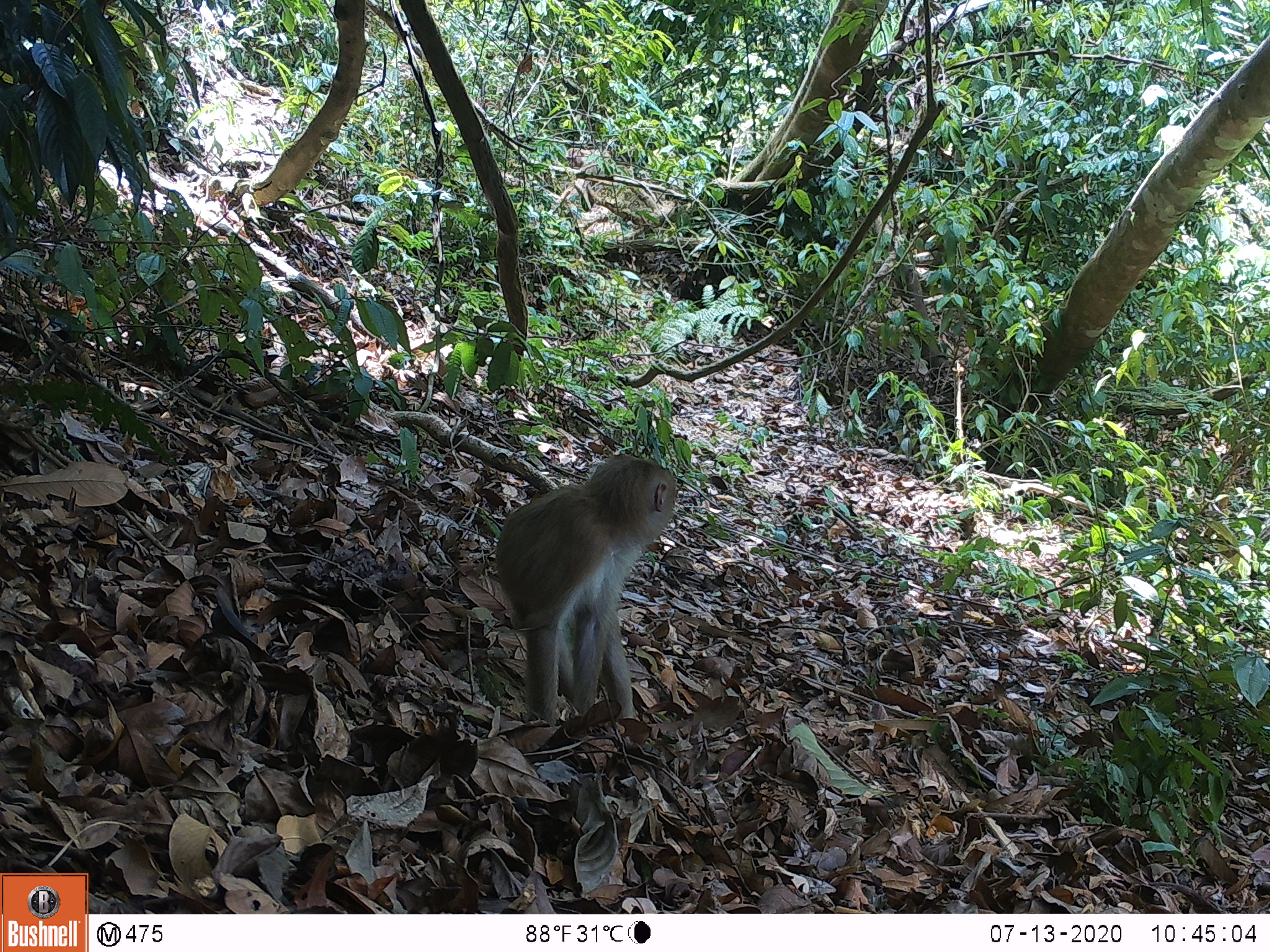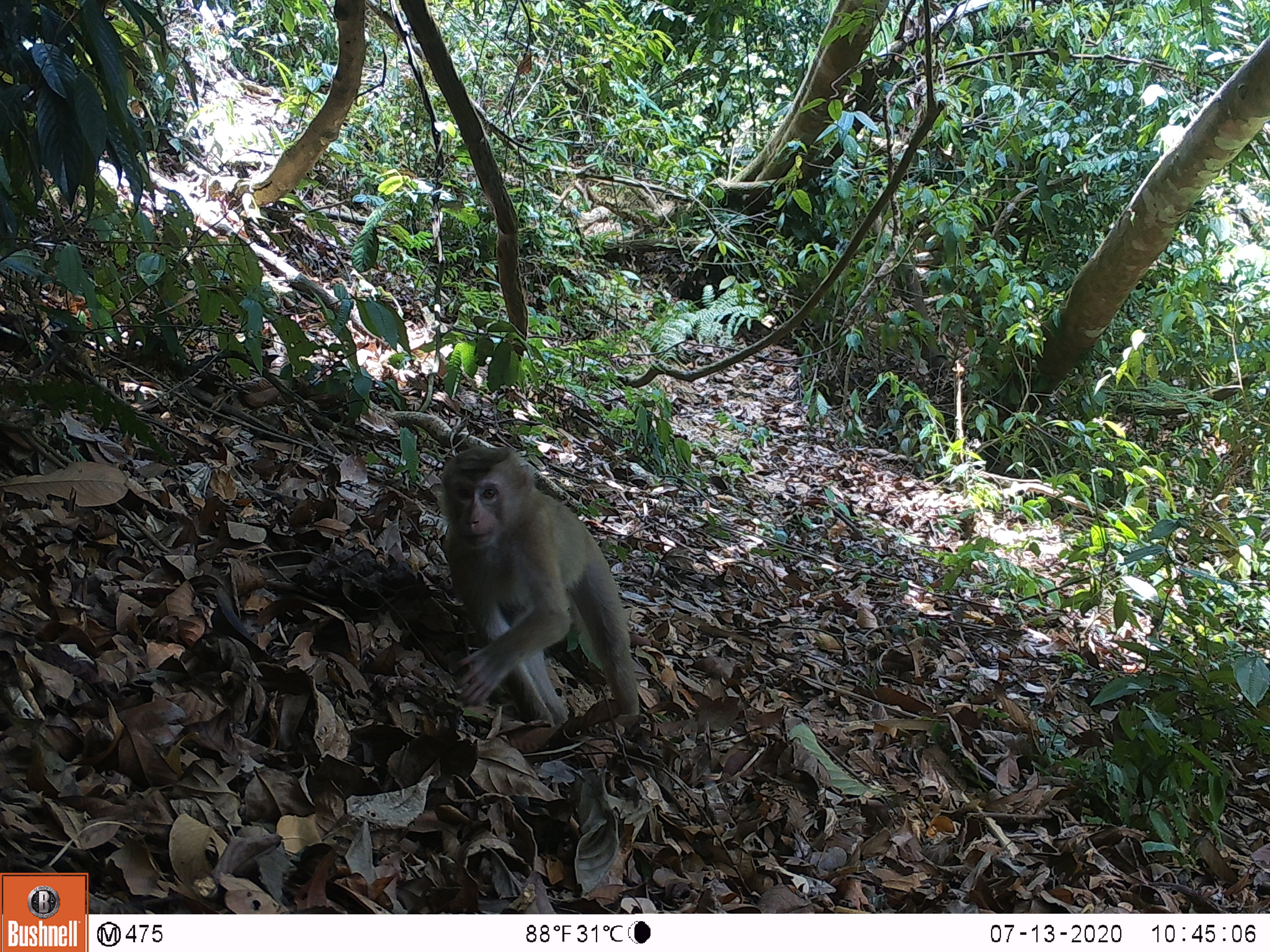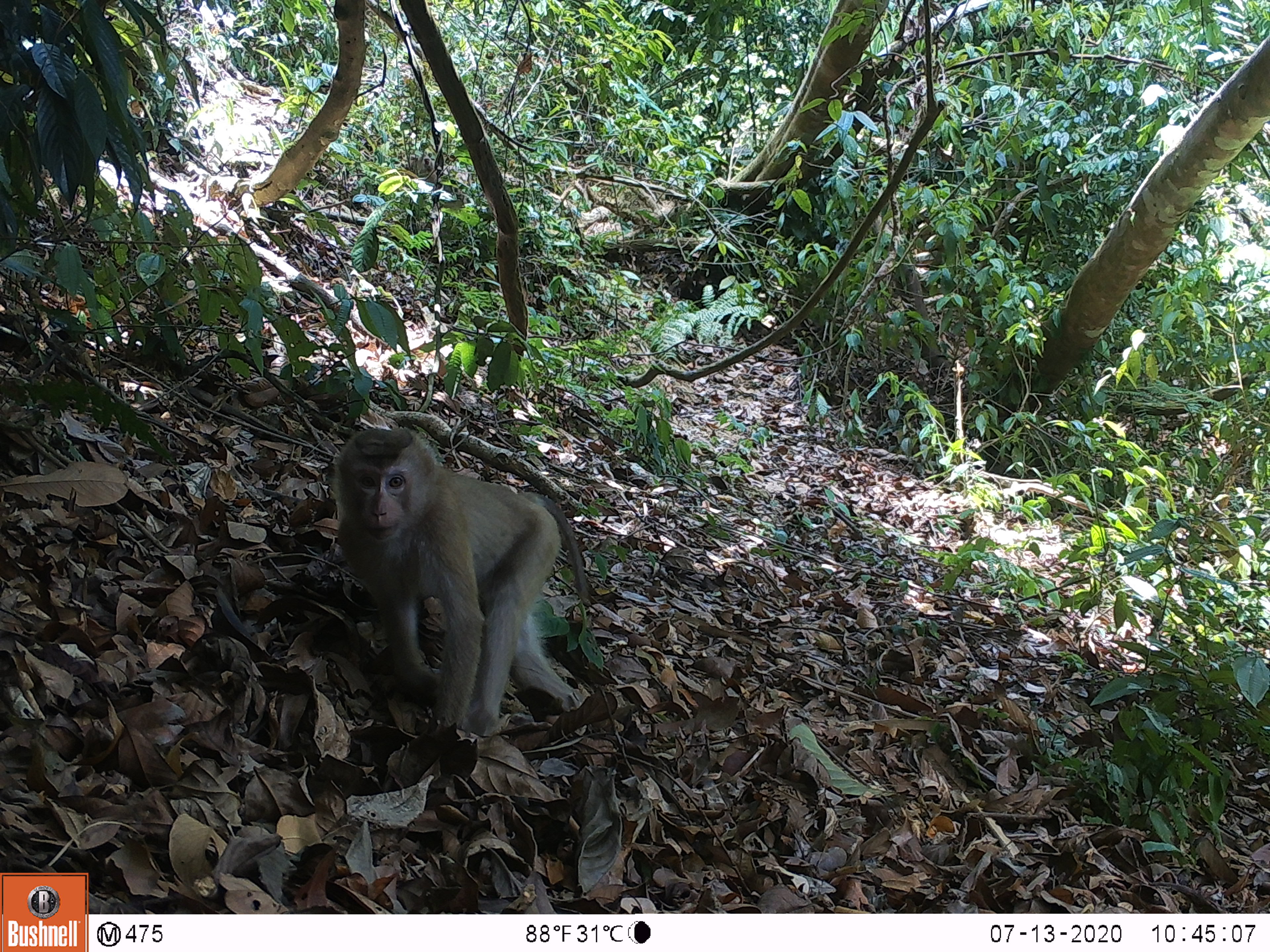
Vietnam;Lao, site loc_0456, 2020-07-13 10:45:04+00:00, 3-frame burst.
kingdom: Animalia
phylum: Chordata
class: Mammalia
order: Primates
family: Cercopithecidae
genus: Macaca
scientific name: Macaca nemestrina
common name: pig-tailed macaque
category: pig tailed macaque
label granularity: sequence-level